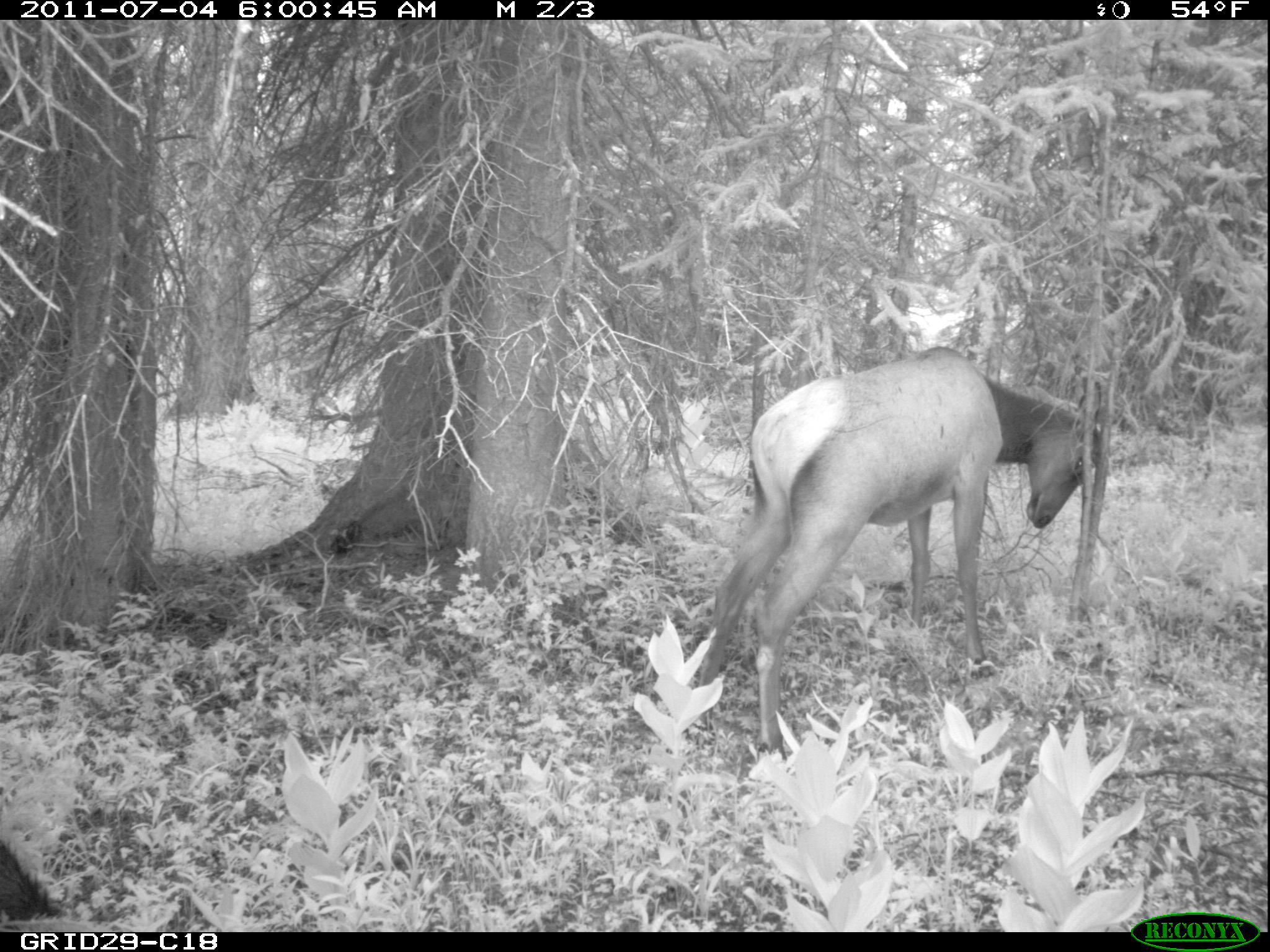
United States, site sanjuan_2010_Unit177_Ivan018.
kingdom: Animalia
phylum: Chordata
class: Mammalia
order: Artiodactyla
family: Cervidae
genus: Cervus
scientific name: Cervus elaphus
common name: red deer